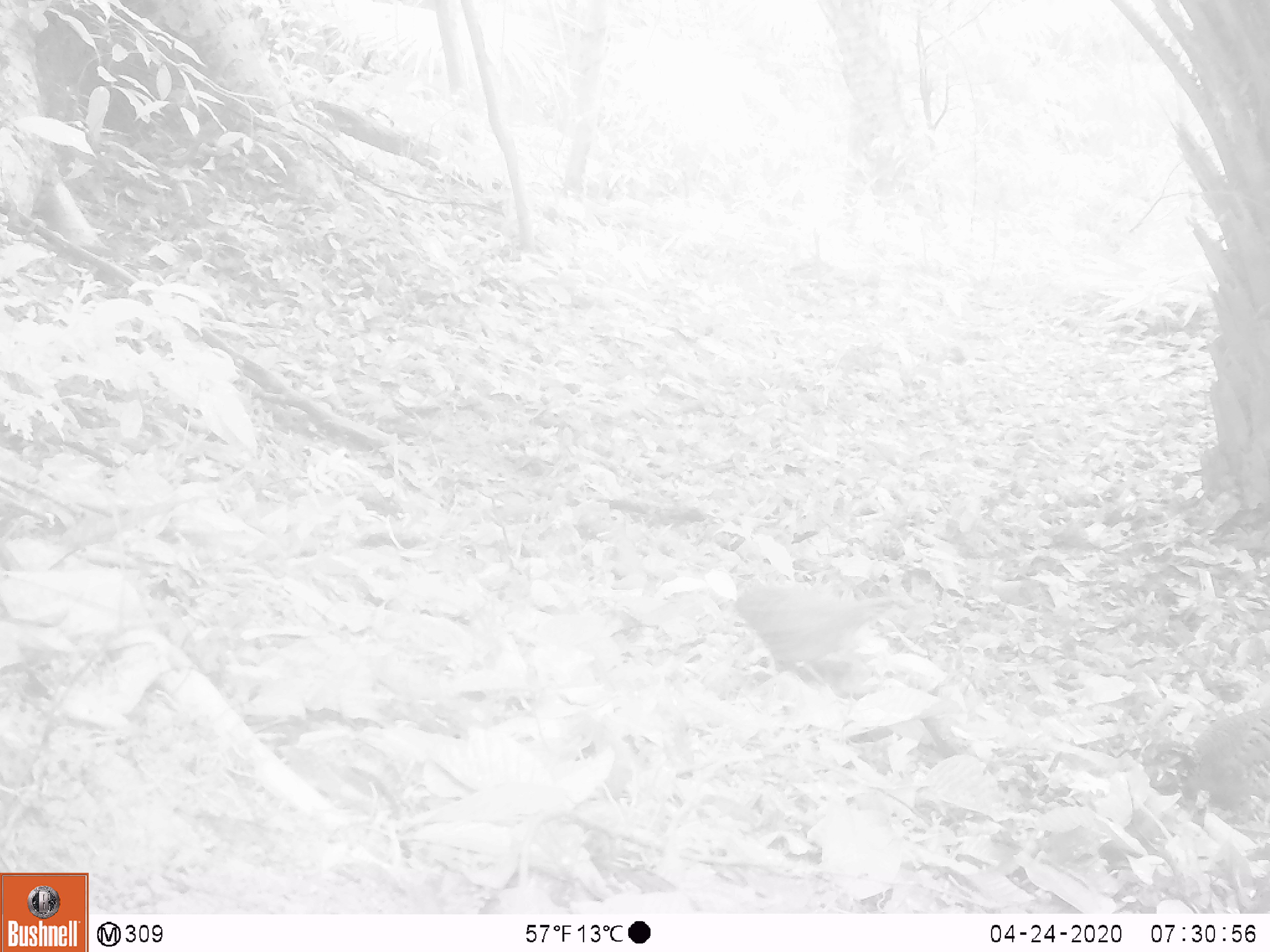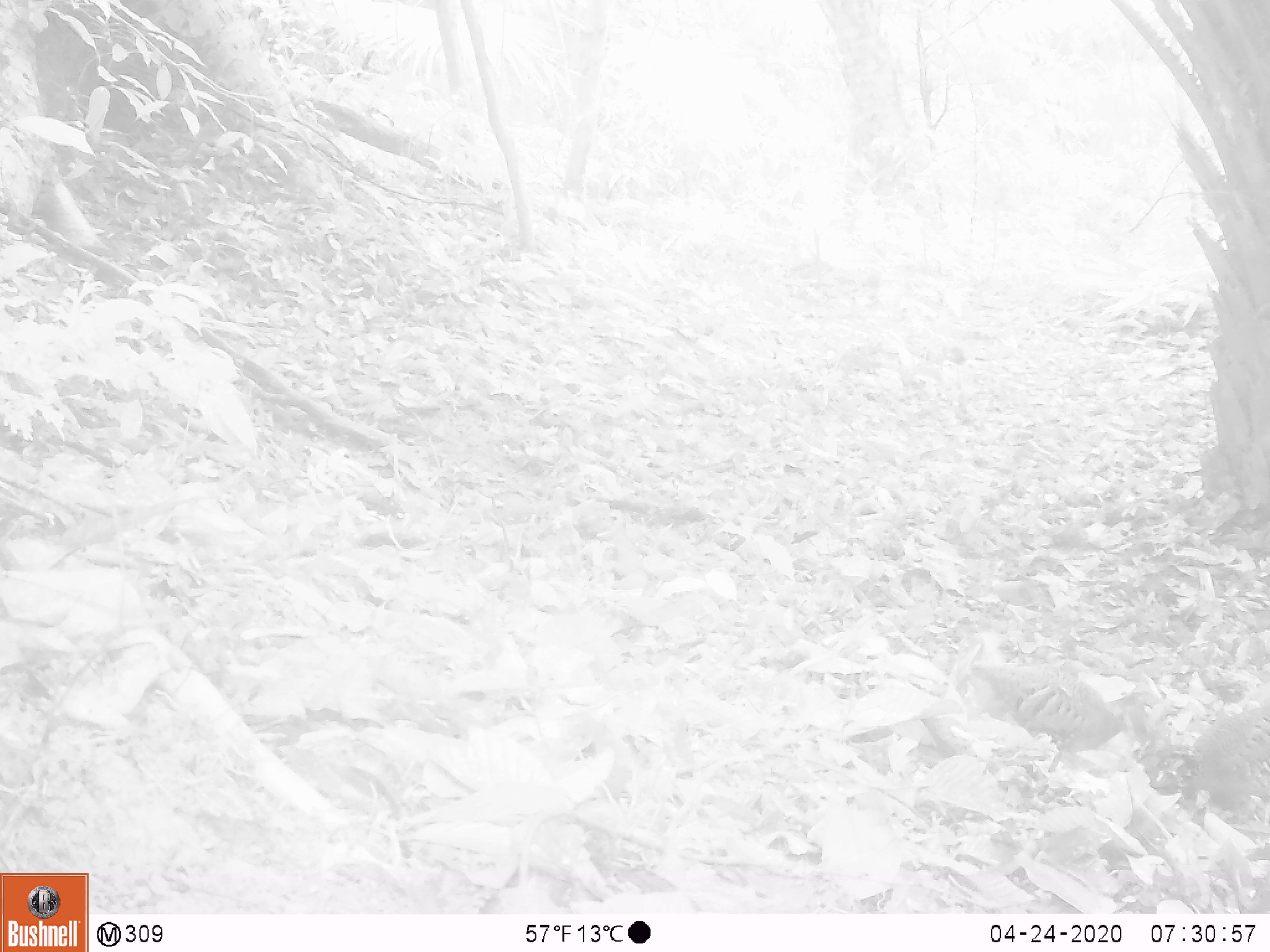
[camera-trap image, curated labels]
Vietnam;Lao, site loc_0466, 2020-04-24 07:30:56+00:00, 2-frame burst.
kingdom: Animalia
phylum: Chordata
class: Aves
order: Galliformes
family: Phasianidae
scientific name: Phasianidae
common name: partridge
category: unidentified partridge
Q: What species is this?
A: Unidentified partridge (partridge) (Phasianidae).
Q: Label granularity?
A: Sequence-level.